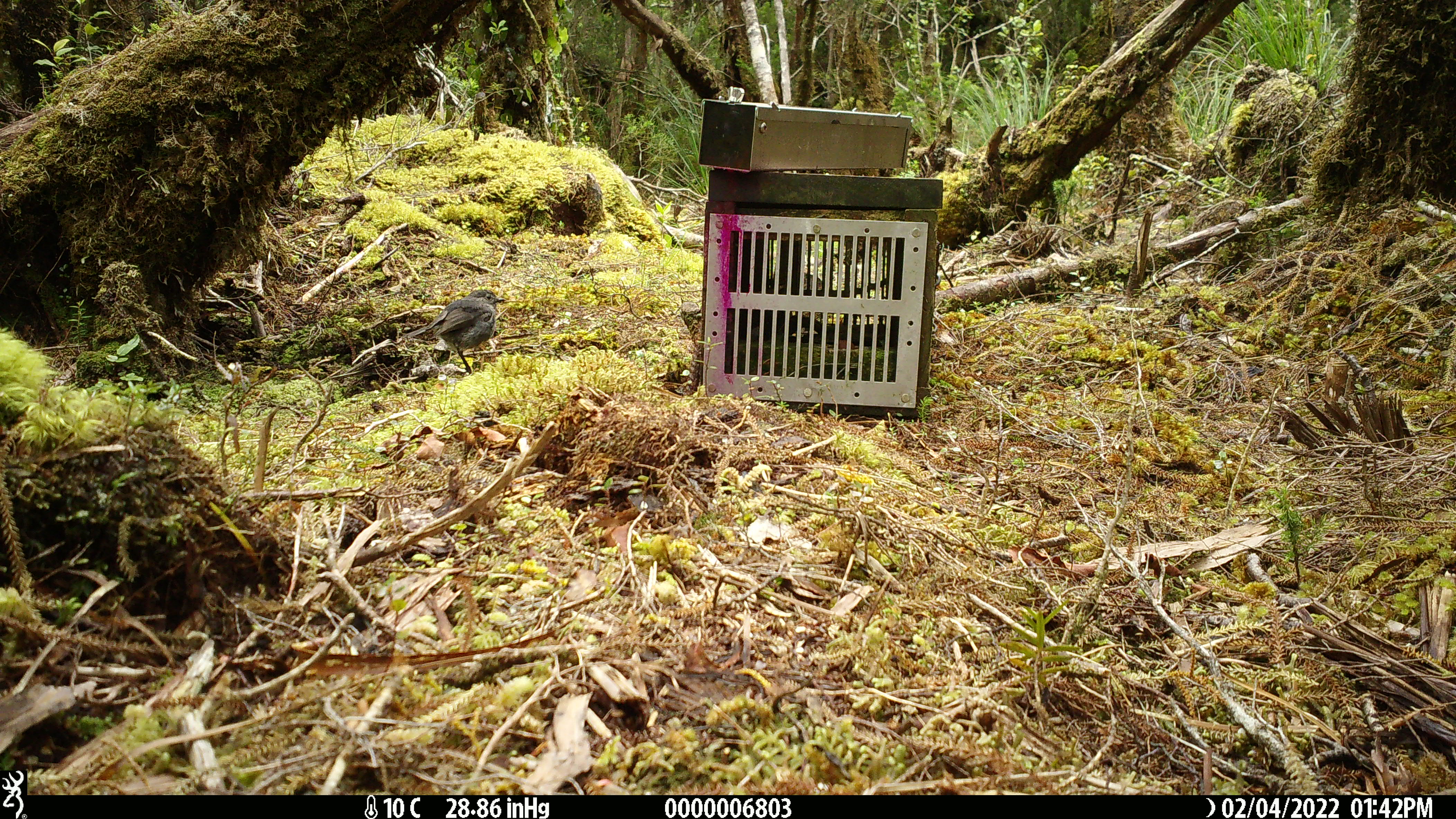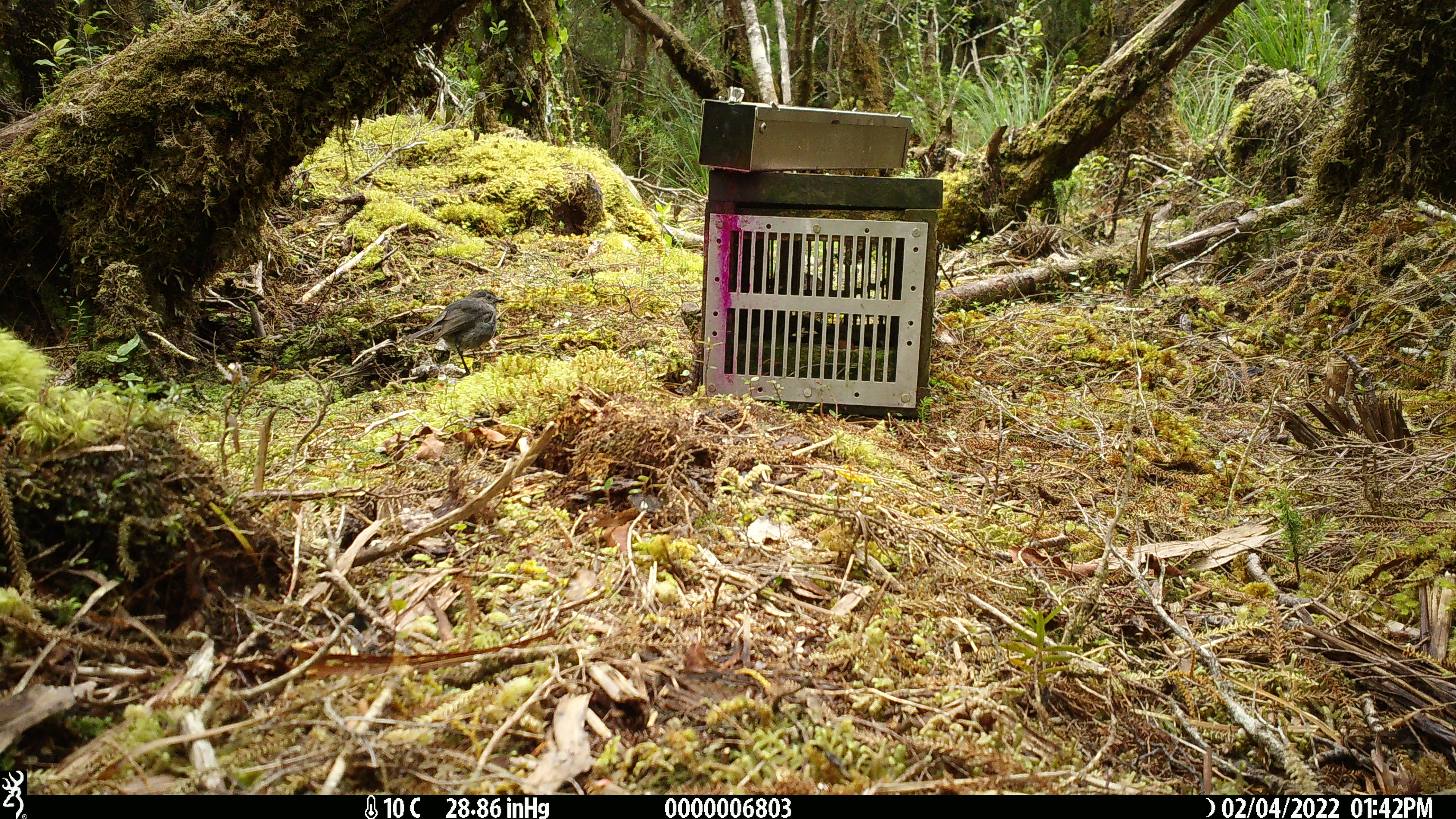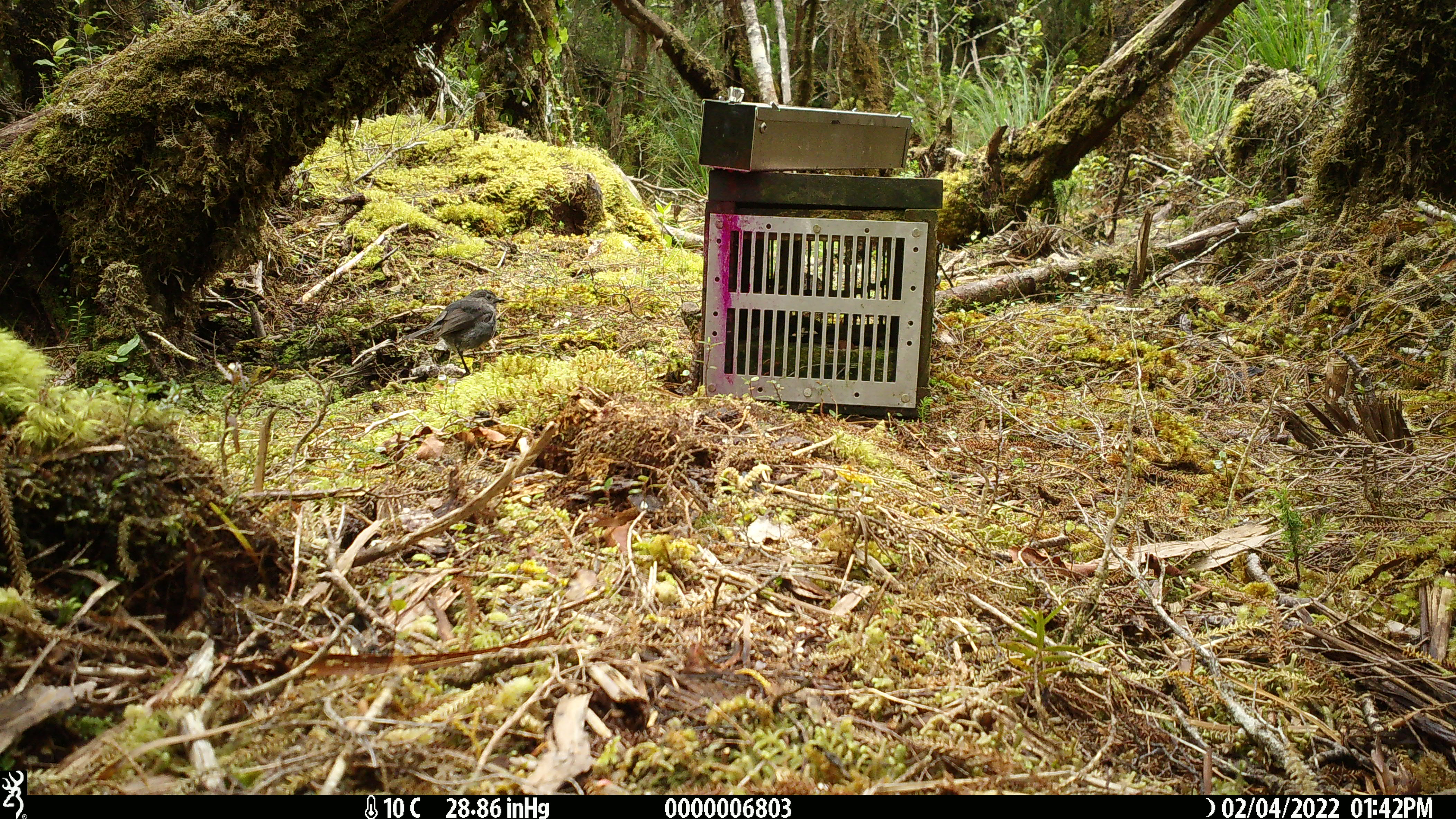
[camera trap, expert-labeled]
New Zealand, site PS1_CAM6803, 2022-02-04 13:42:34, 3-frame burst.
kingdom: Animalia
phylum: Chordata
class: Aves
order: Passeriformes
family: Petroicidae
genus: Petroica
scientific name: Petroica australis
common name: new zealand robin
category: robin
Robin (new zealand robin) (Petroica australis).